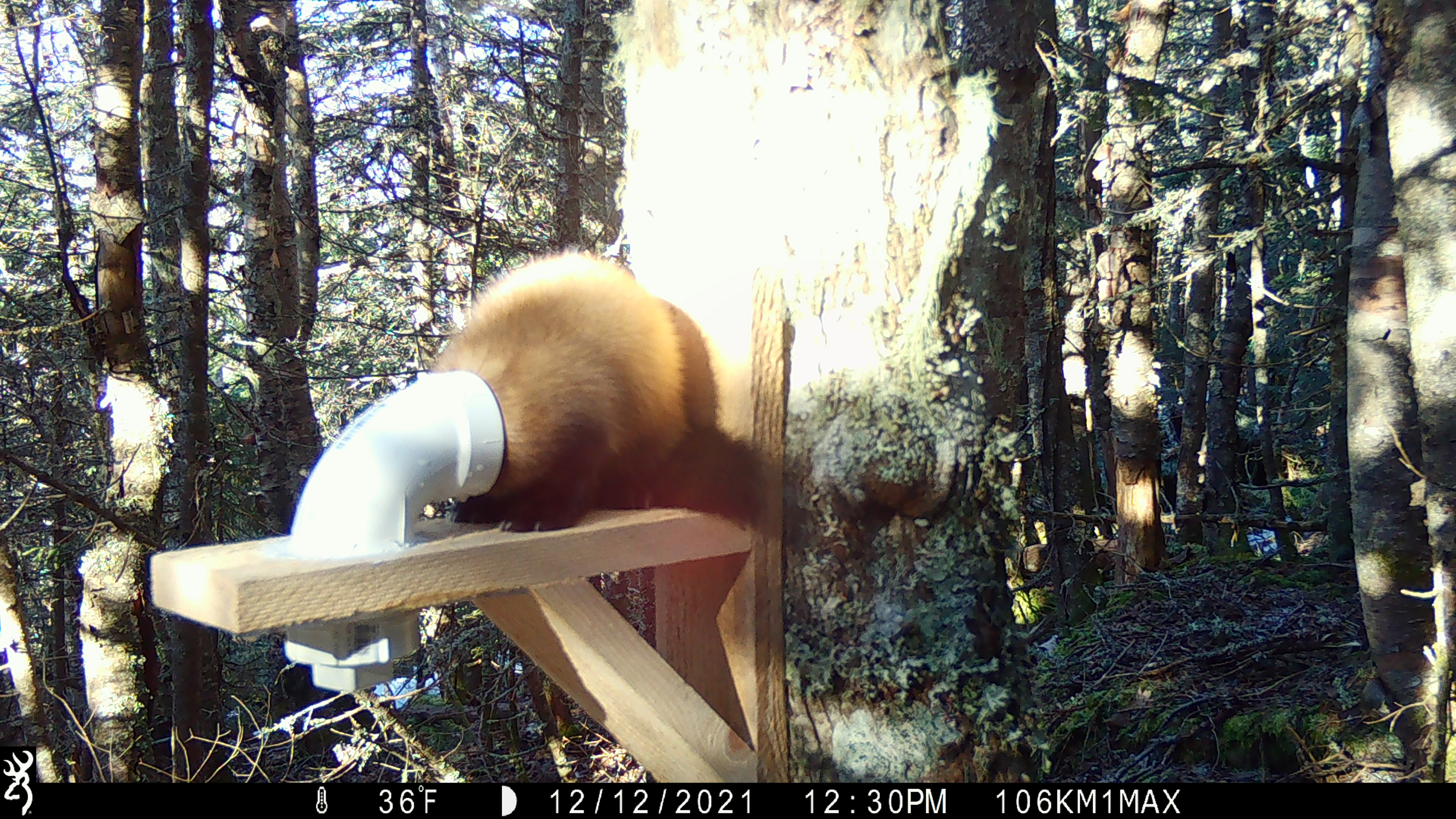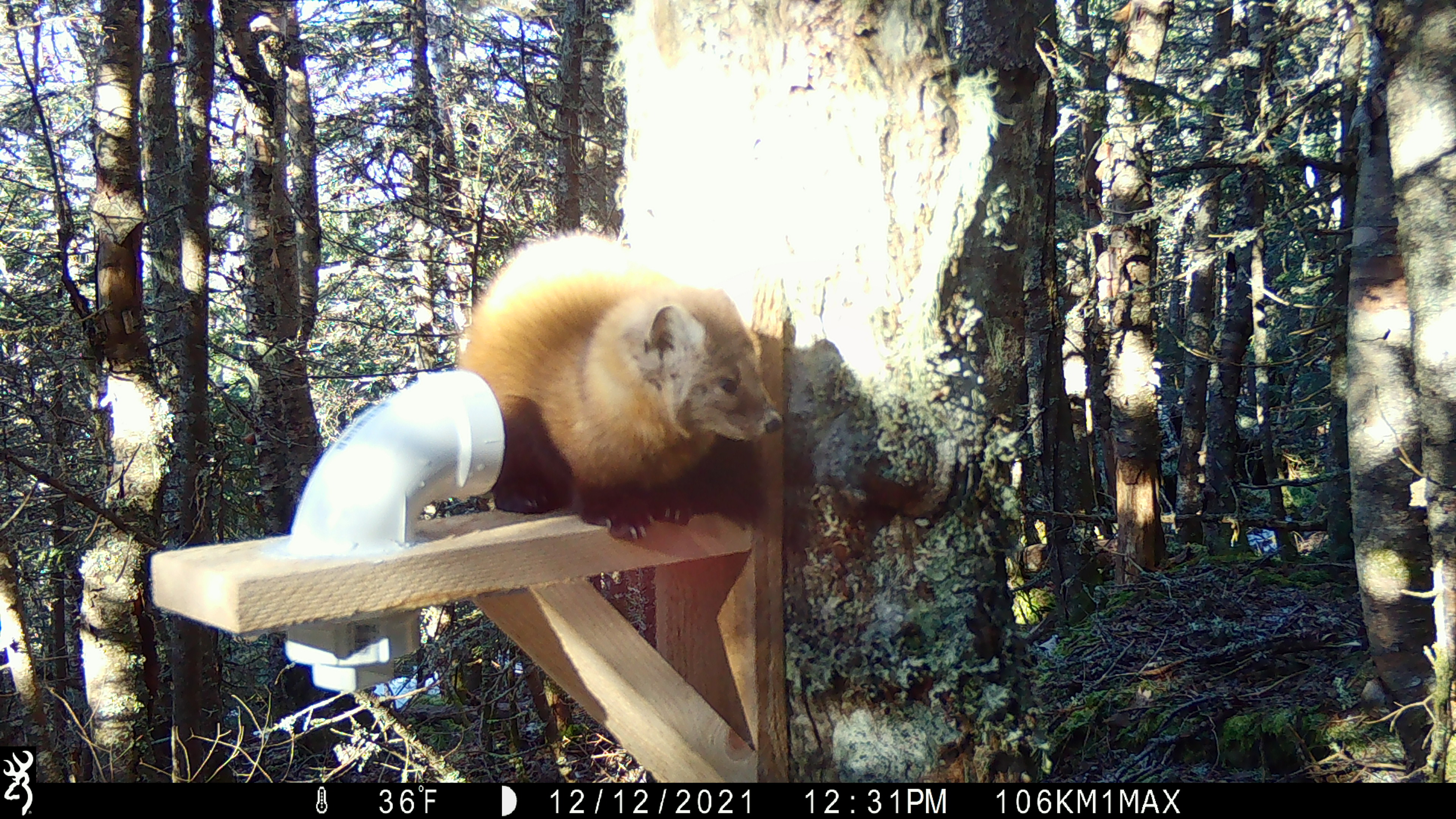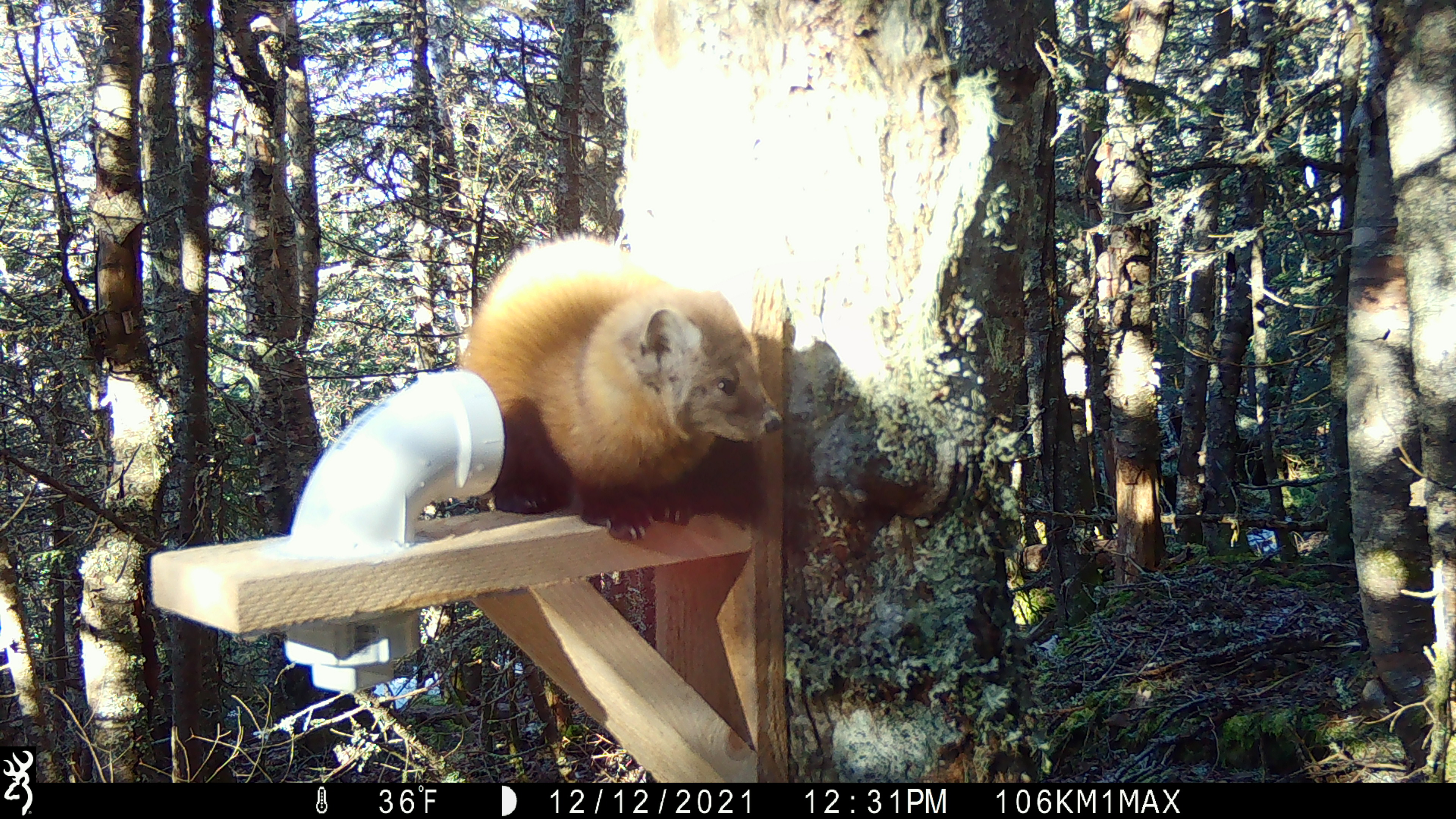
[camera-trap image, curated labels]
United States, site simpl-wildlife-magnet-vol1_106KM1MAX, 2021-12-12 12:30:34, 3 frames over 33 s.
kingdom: Animalia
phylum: Chordata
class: Mammalia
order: Carnivora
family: Mustelidae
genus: Martes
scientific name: Martes americana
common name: american marten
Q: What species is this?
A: American marten (Martes americana).